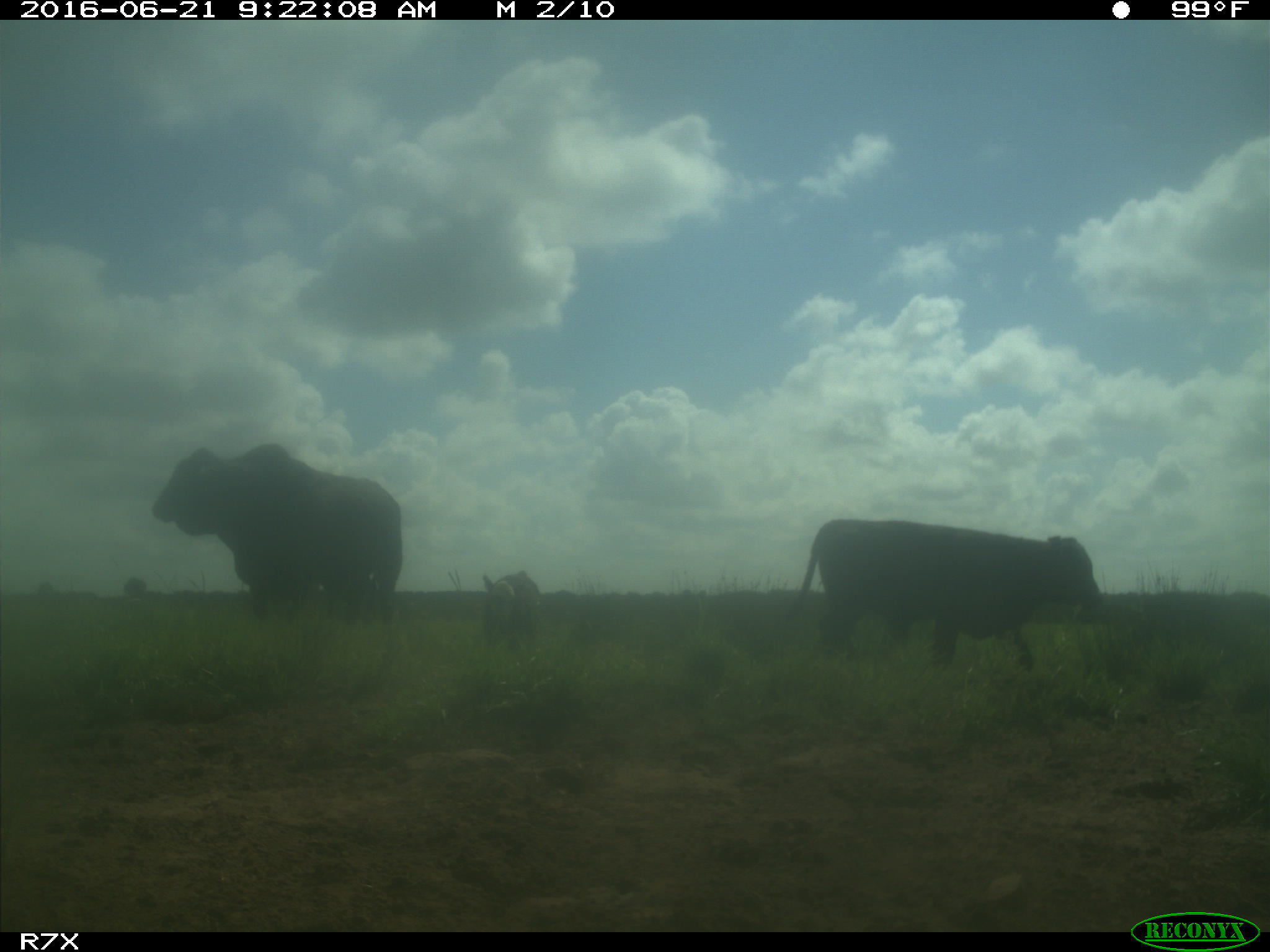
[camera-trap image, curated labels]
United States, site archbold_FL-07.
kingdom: Animalia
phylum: Chordata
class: Mammalia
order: Artiodactyla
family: Bovidae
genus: Bos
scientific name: Bos taurus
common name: domestic cow